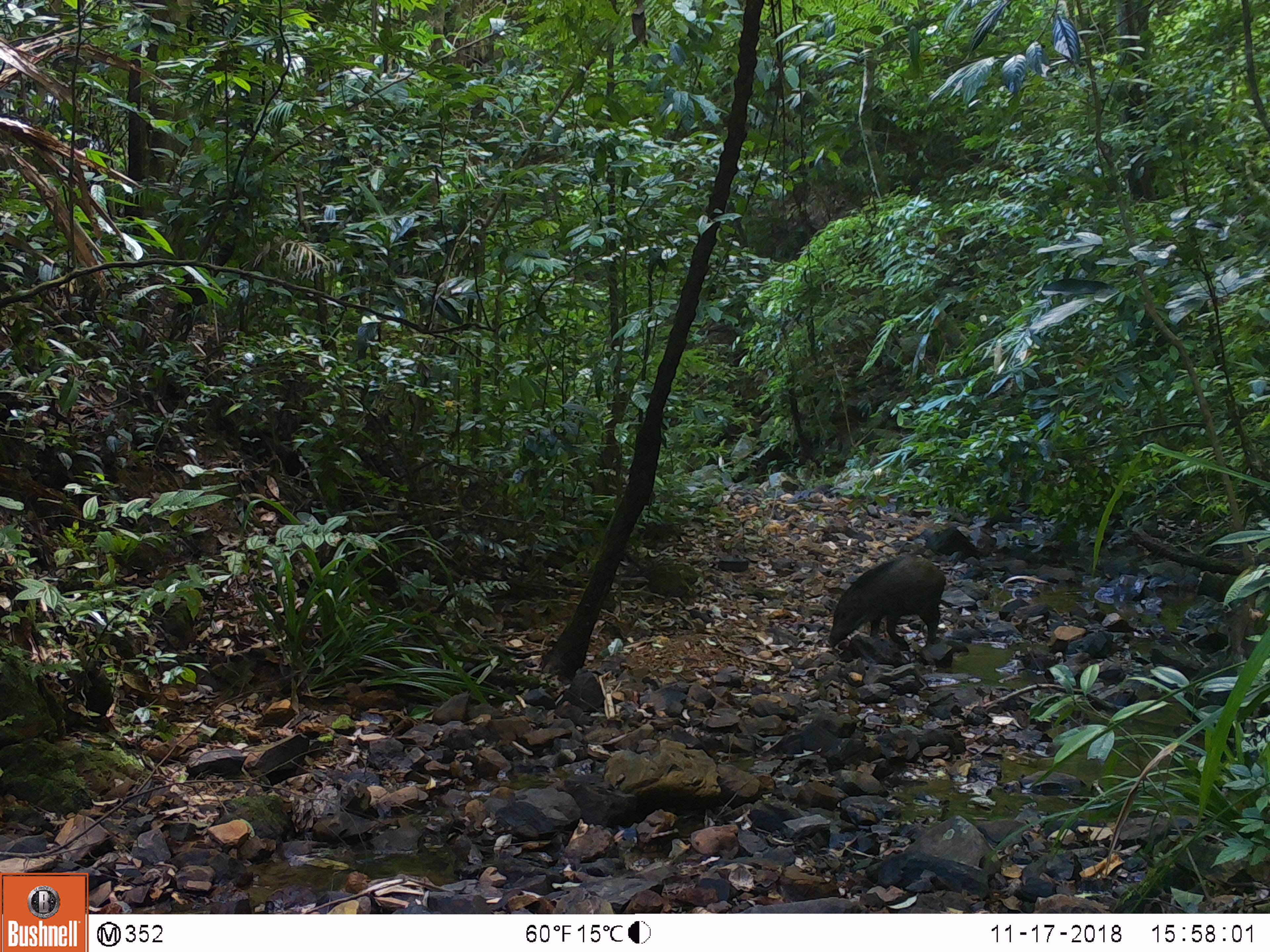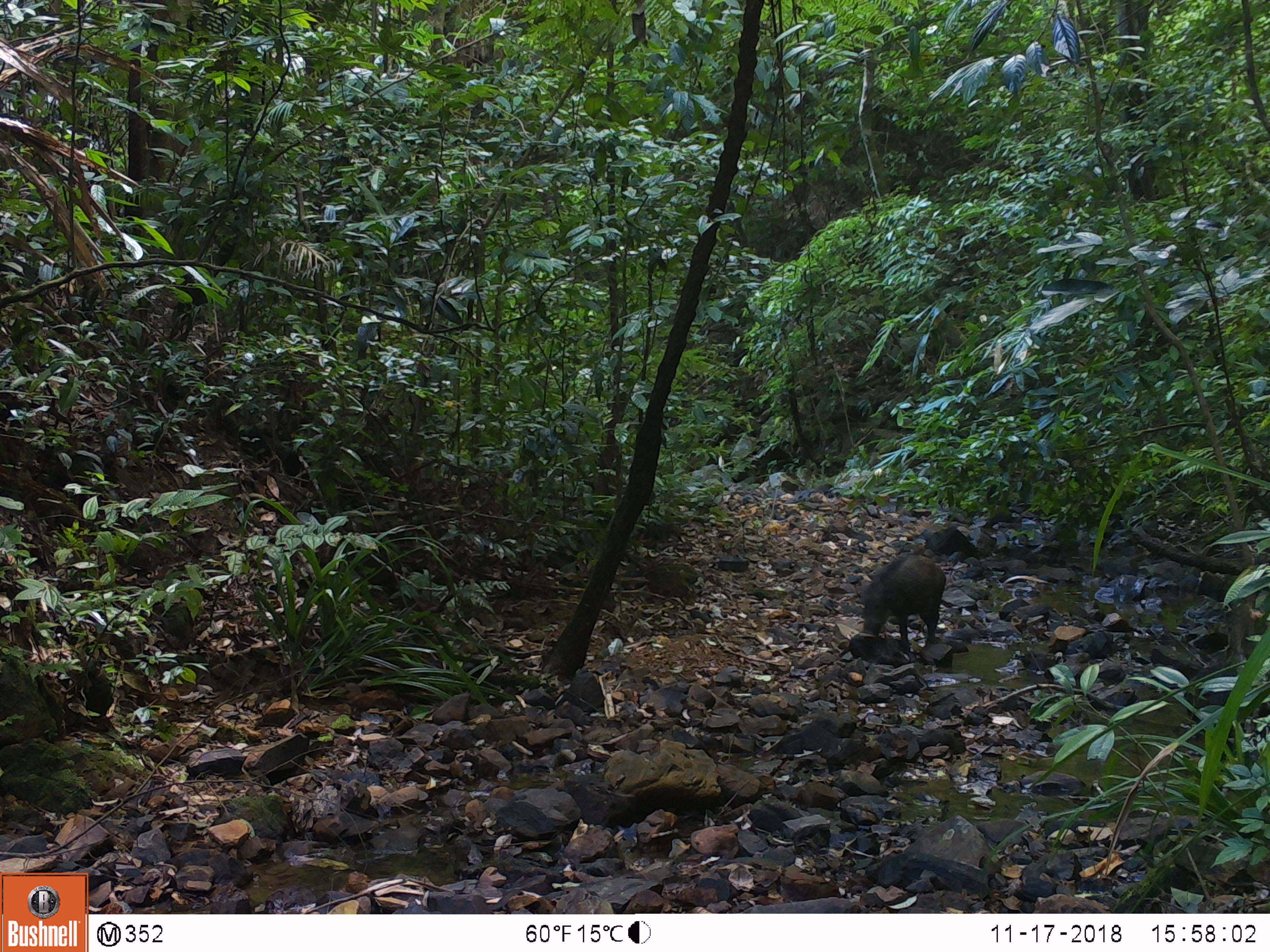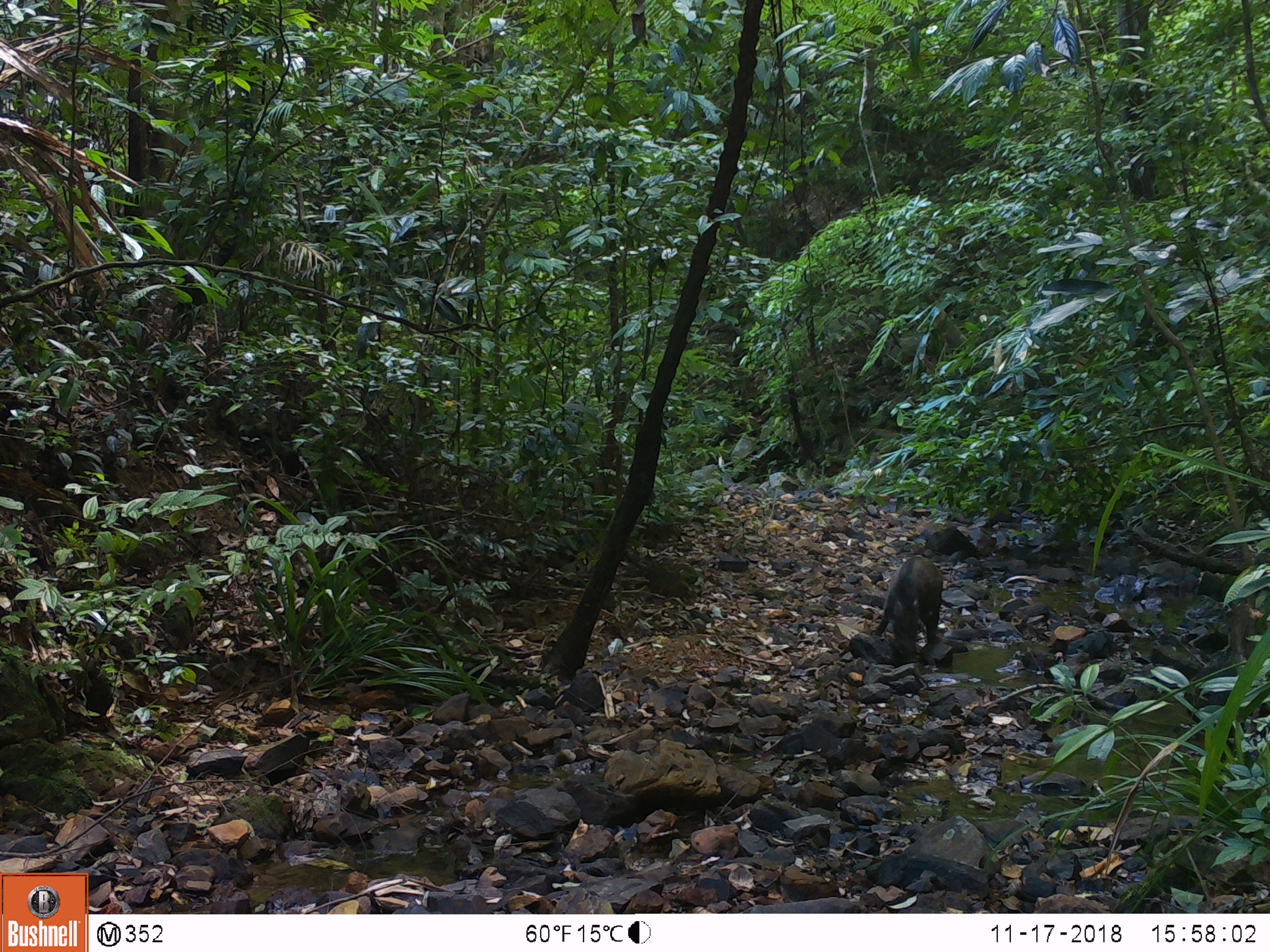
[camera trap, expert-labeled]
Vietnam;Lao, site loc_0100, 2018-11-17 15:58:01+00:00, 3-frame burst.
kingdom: Animalia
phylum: Chordata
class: Mammalia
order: Artiodactyla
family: Suidae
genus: Sus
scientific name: Sus scrofa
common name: eurasian wild pig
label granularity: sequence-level